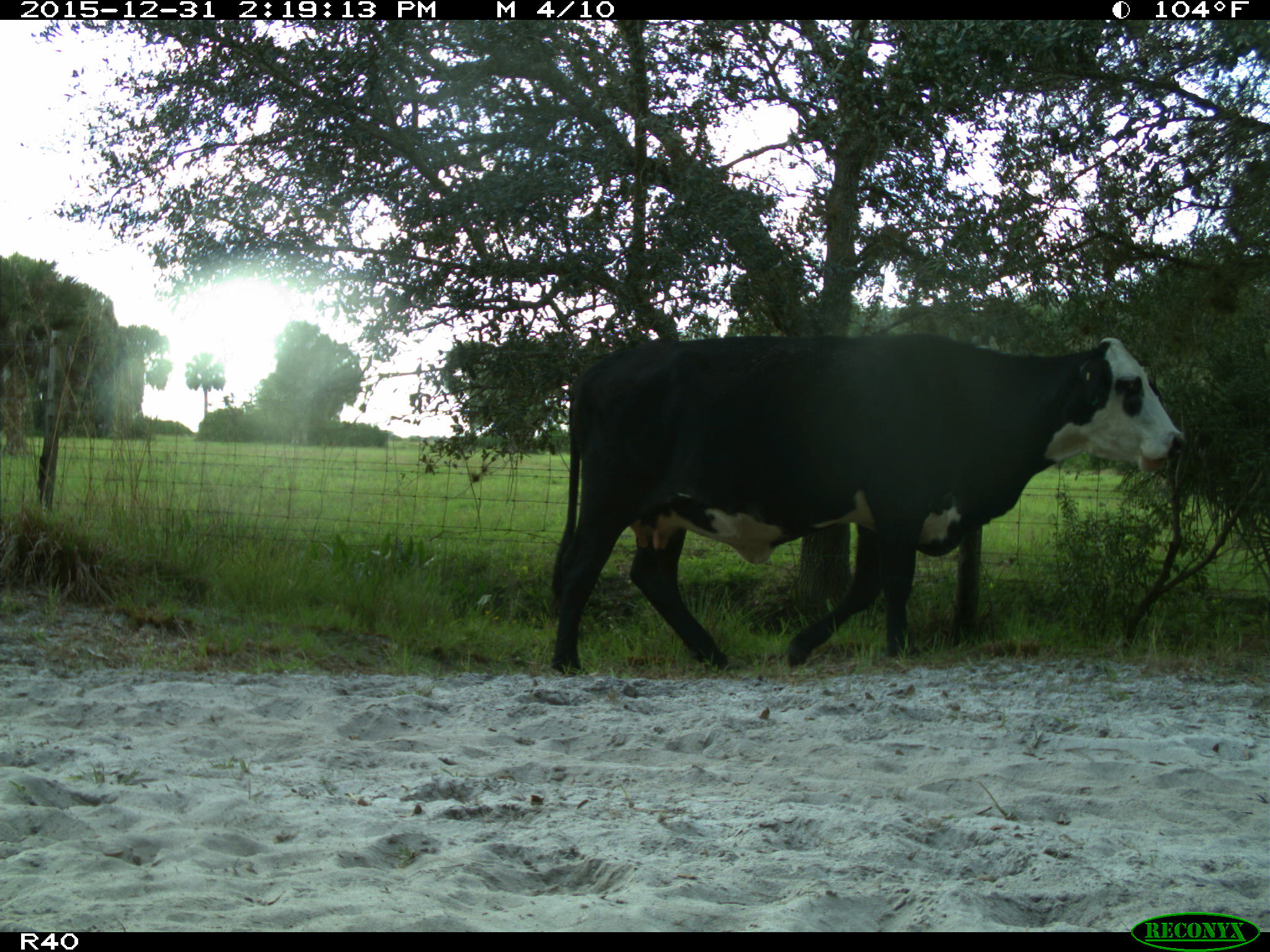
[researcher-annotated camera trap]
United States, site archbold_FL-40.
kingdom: Animalia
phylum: Chordata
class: Mammalia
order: Artiodactyla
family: Bovidae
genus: Bos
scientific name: Bos taurus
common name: domestic cow